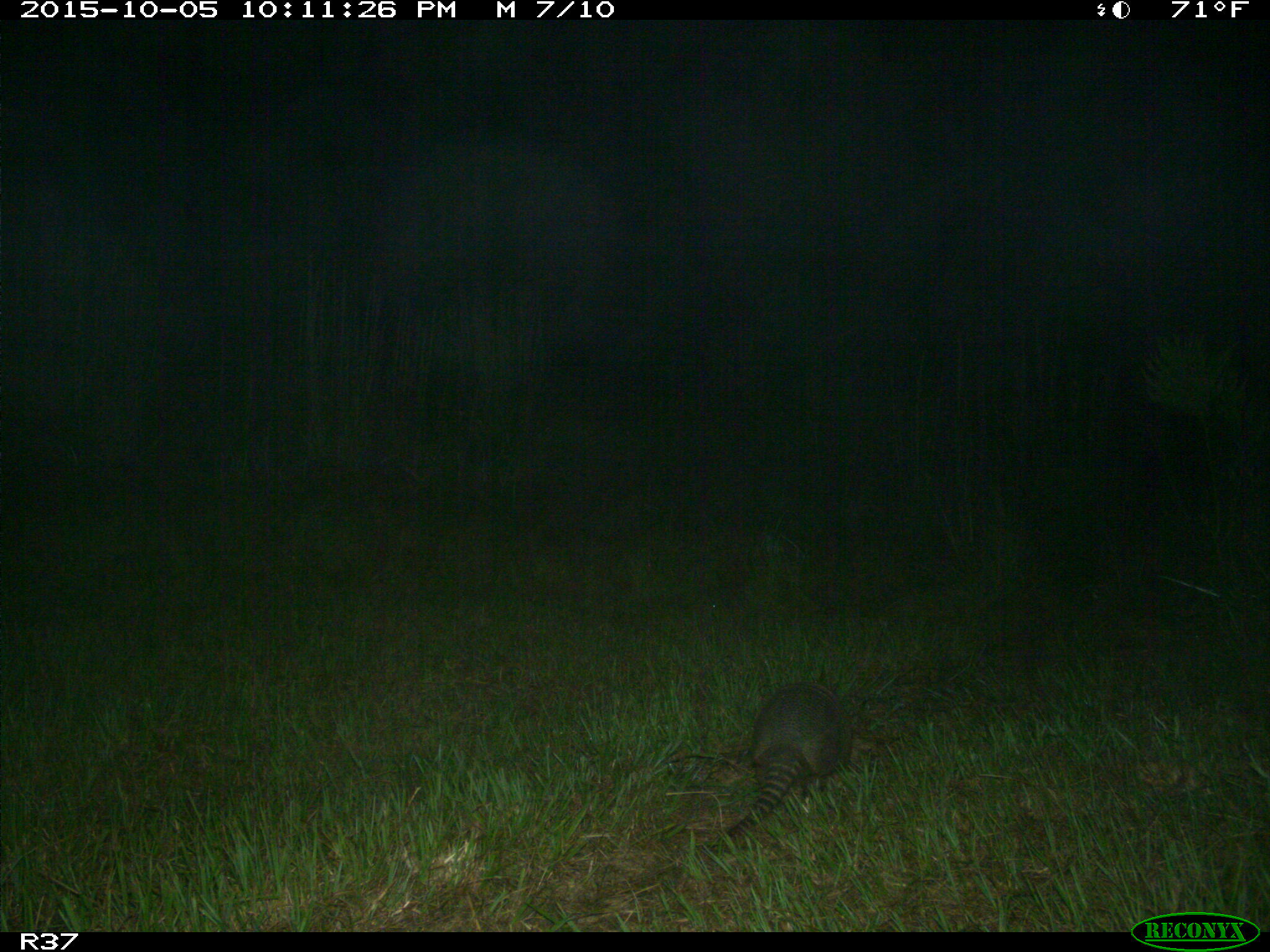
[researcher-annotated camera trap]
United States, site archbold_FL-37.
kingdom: Animalia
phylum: Chordata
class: Mammalia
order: Cingulata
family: Dasypodidae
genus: Dasypus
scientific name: Dasypus novemcinctus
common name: nine-banded armadillo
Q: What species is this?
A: Dasypus novemcinctus (nine-banded armadillo).